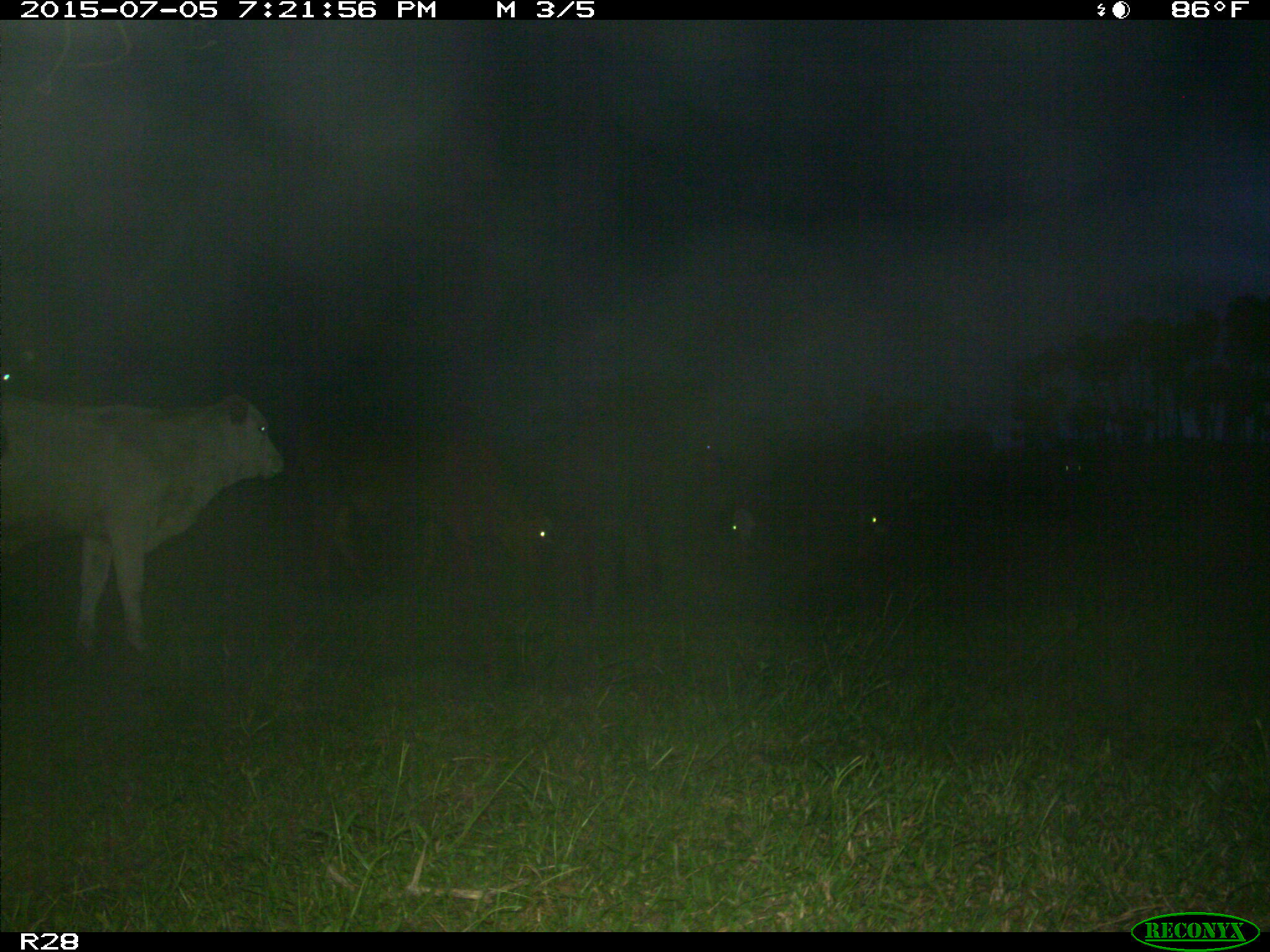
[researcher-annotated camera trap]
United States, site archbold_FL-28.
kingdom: Animalia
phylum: Chordata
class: Mammalia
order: Artiodactyla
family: Bovidae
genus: Bos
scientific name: Bos taurus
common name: domestic cow